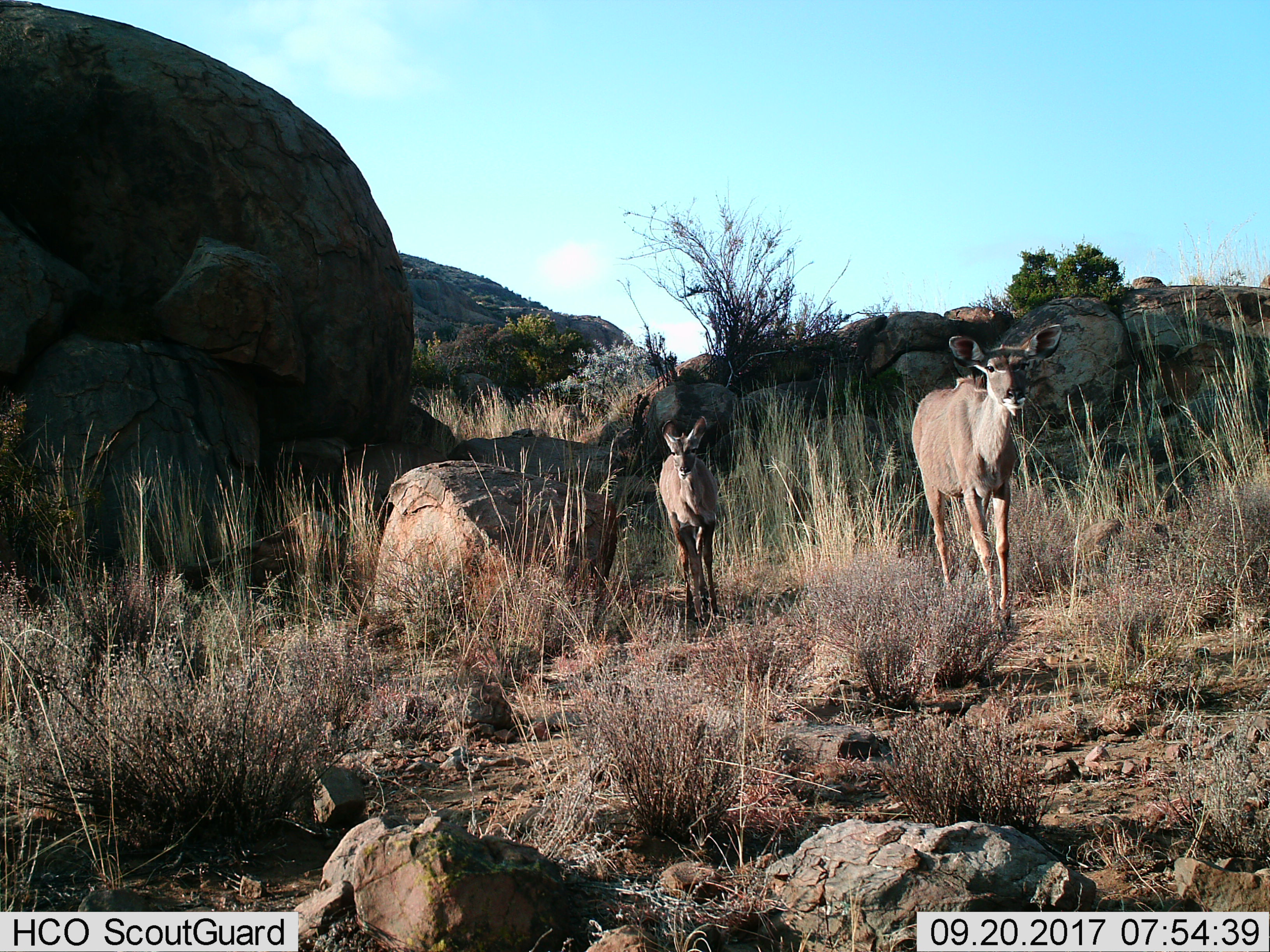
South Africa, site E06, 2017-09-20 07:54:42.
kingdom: Animalia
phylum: Chordata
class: Mammalia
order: Artiodactyla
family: Bovidae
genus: Tragelaphus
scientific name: Tragelaphus strepsiceros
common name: greater kudu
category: kudu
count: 2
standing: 60%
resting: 0%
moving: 40%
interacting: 0%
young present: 80%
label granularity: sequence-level